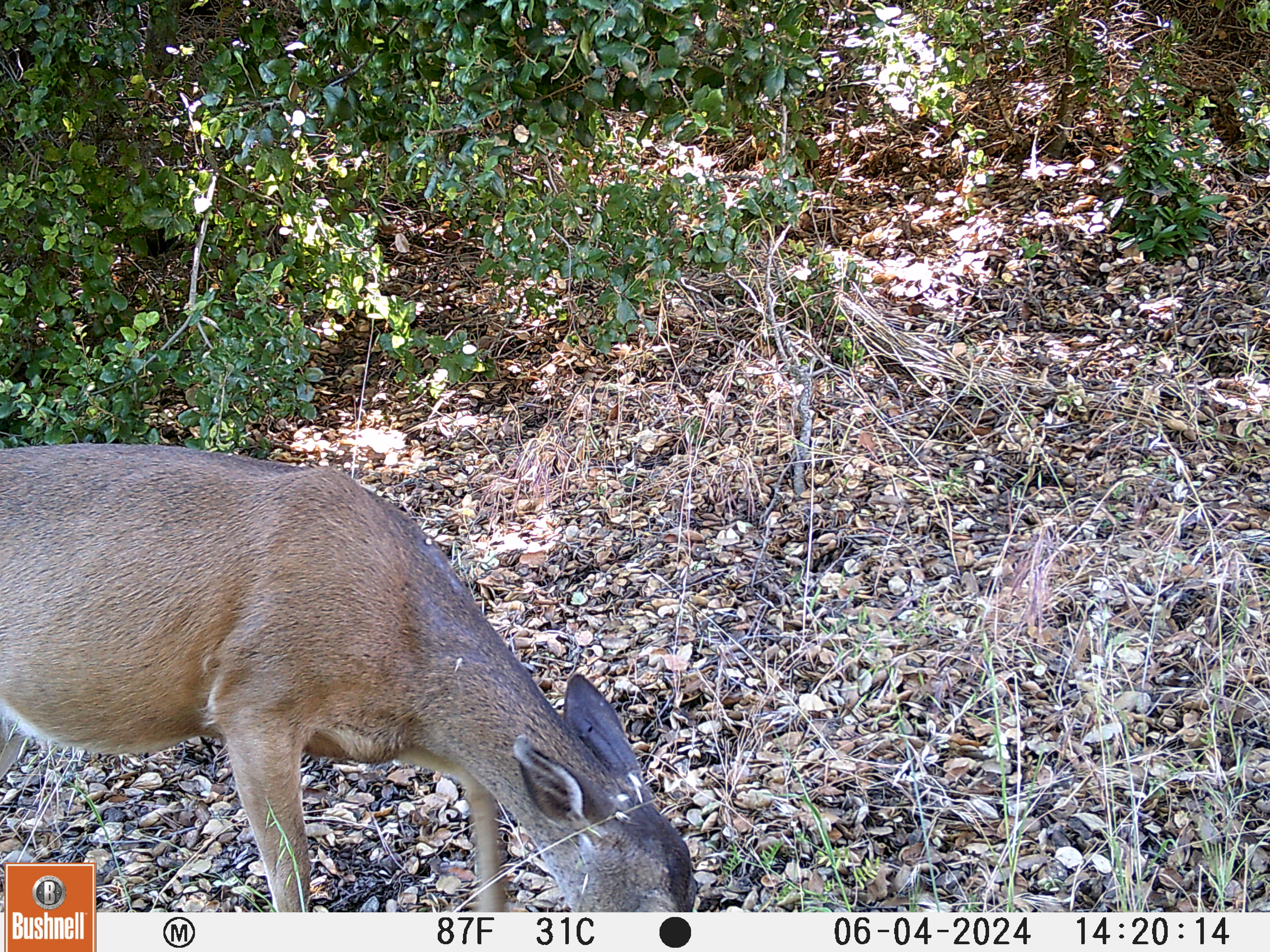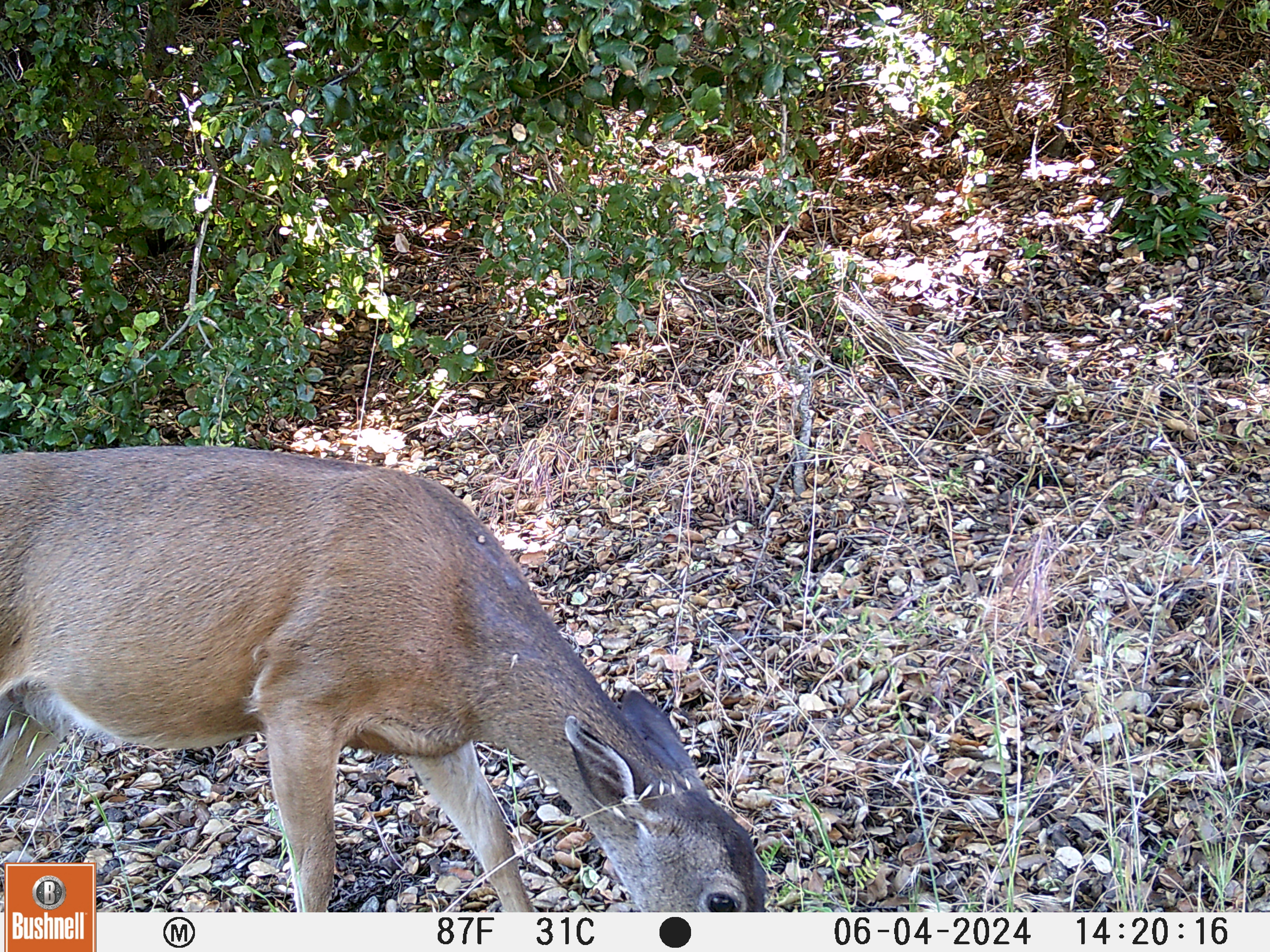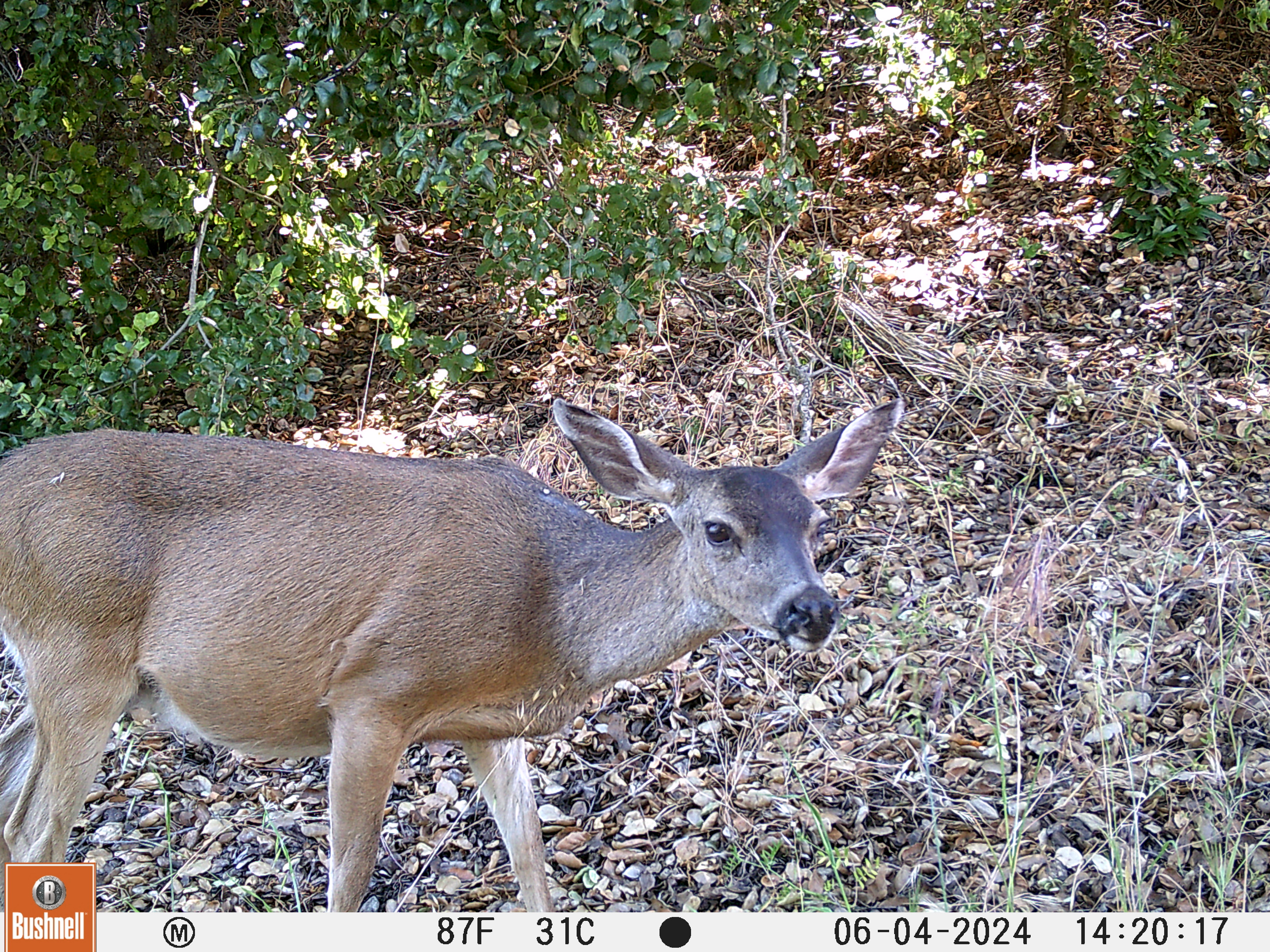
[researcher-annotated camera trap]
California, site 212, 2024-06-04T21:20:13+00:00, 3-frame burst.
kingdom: Animalia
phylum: Chordata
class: Mammalia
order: Artiodactyla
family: Cervidae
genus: Odocoileus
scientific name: Odocoileus hemionus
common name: mule deer